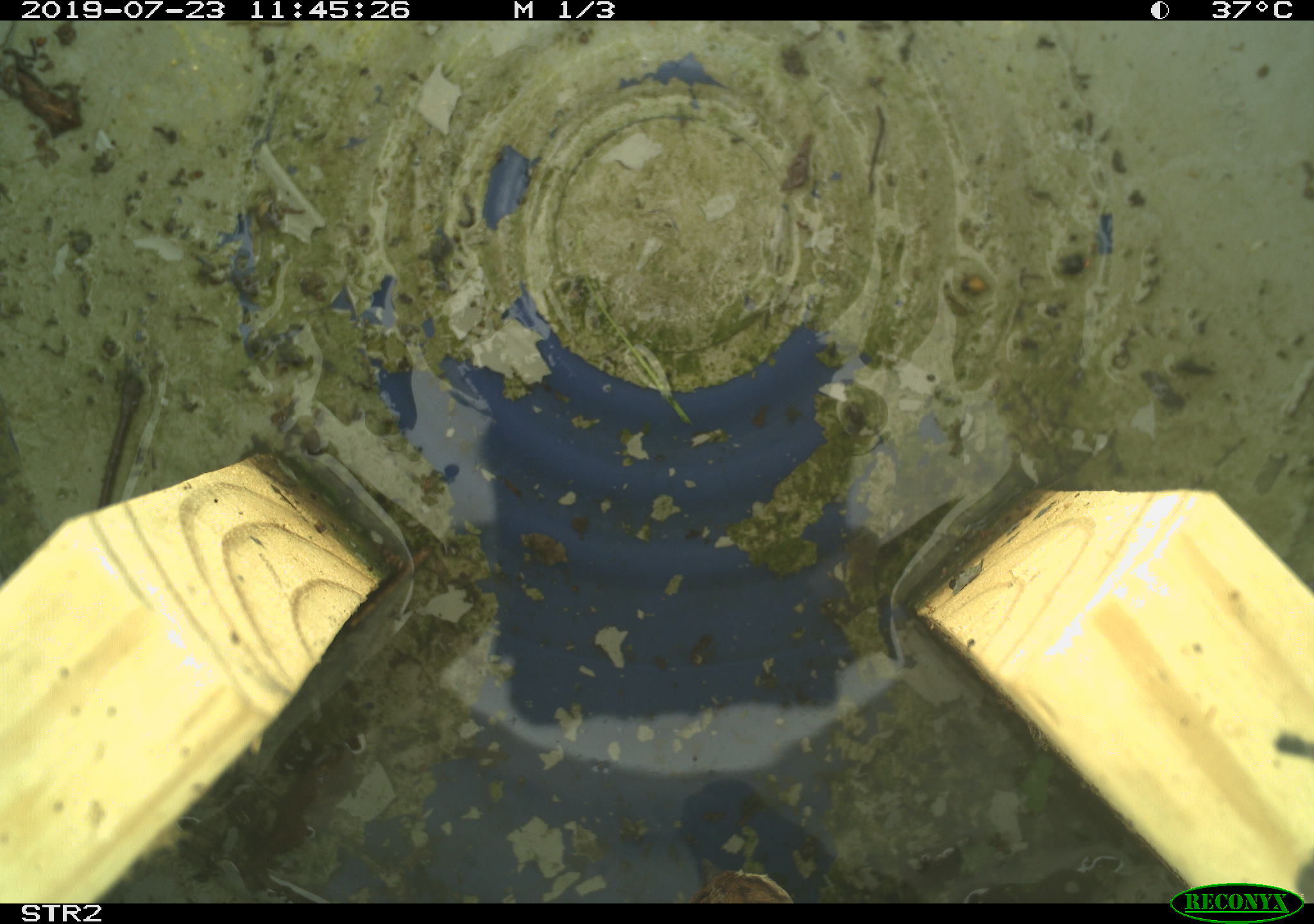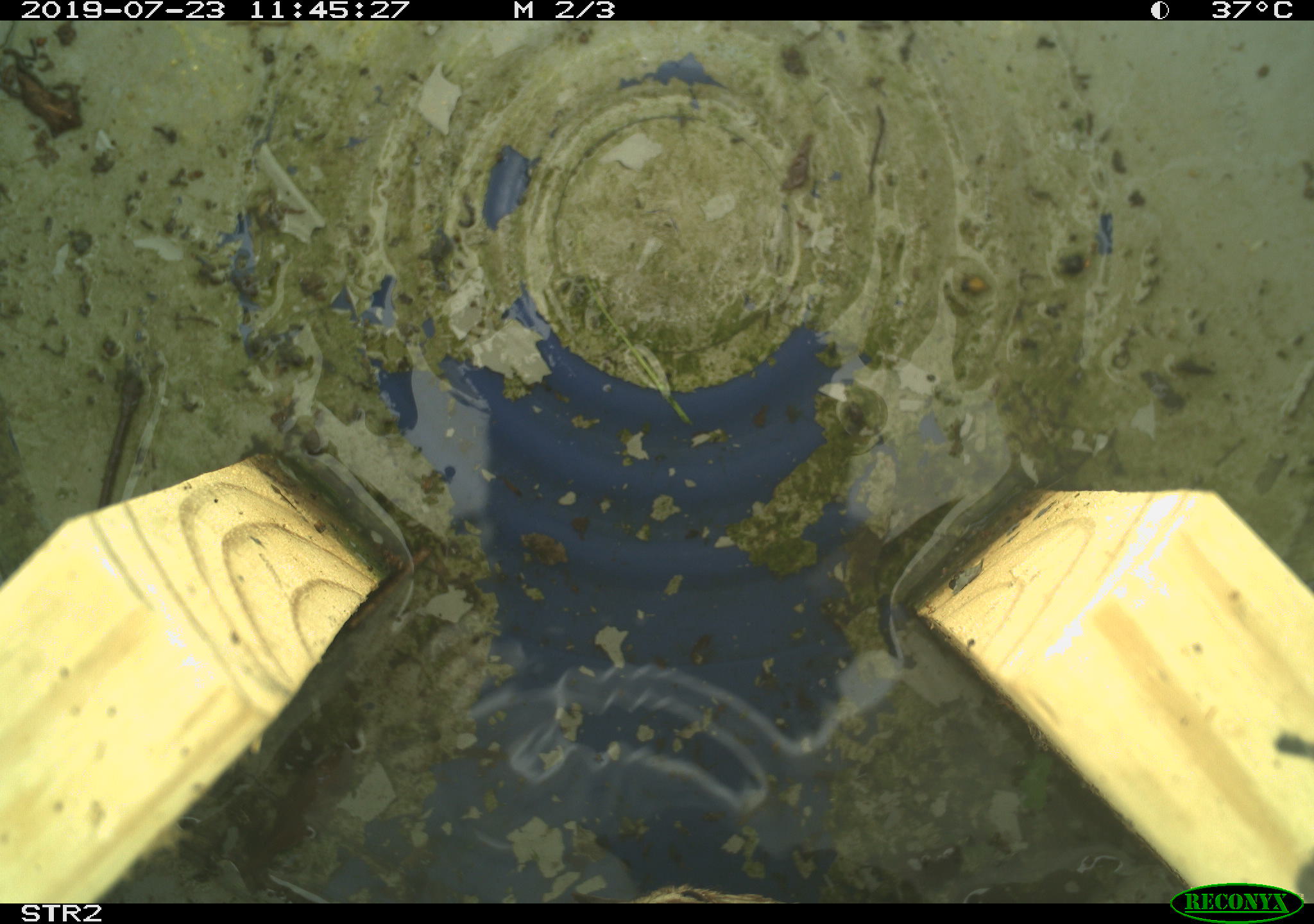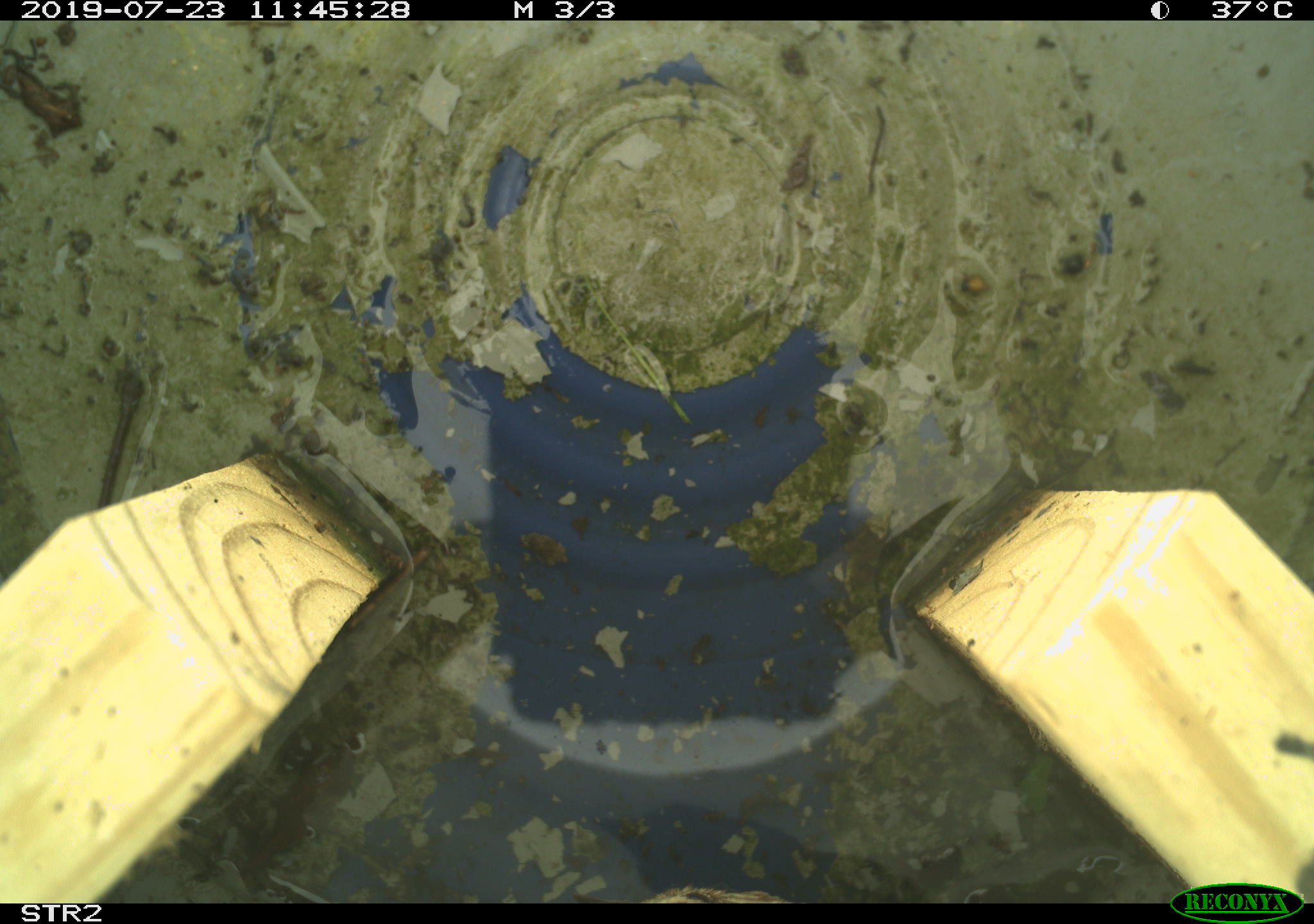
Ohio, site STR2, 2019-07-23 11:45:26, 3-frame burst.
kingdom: Animalia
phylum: Chordata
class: Aves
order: Passeriformes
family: Passerellidae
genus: Melospiza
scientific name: Melospiza melodia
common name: song sparrow